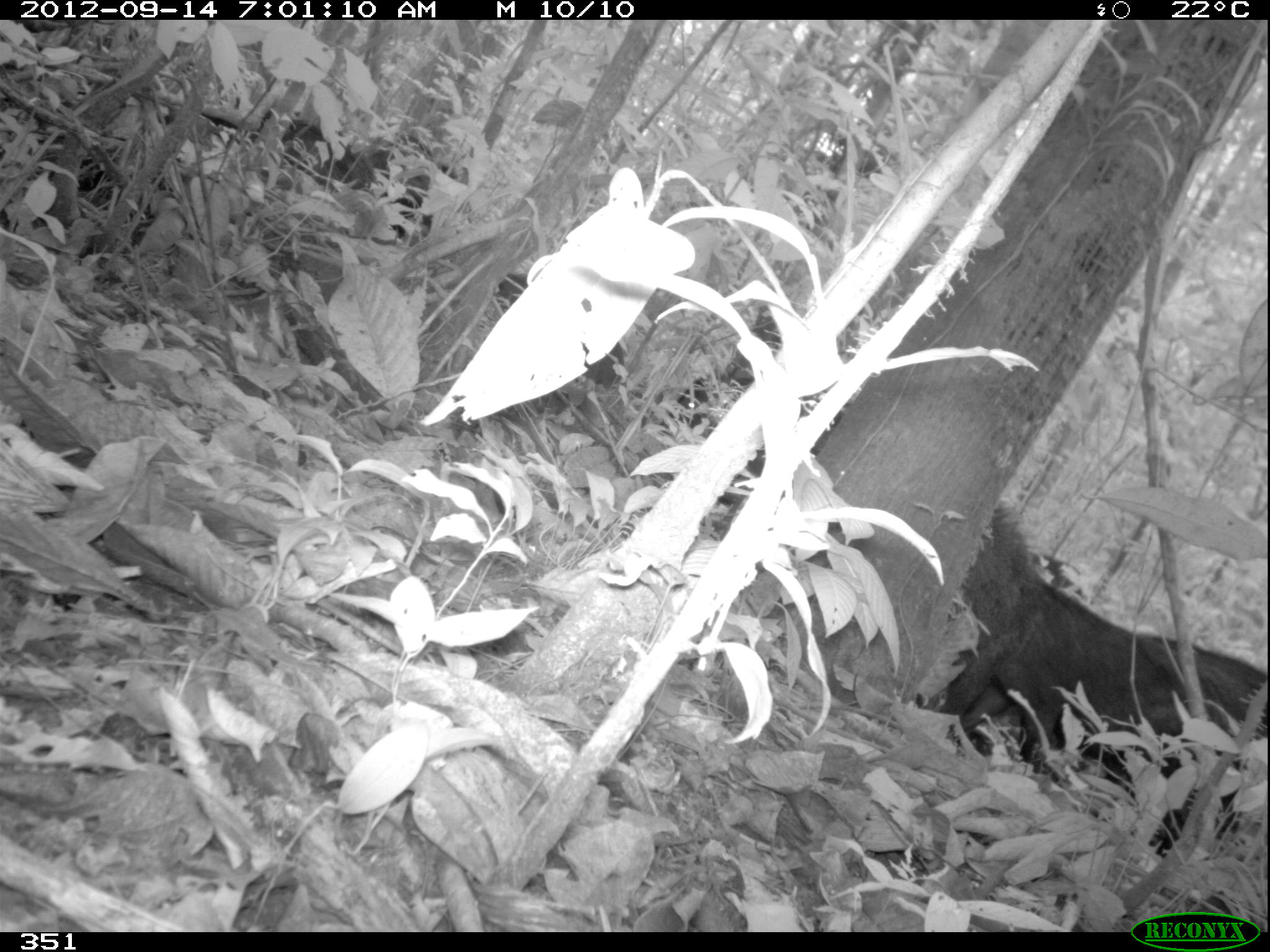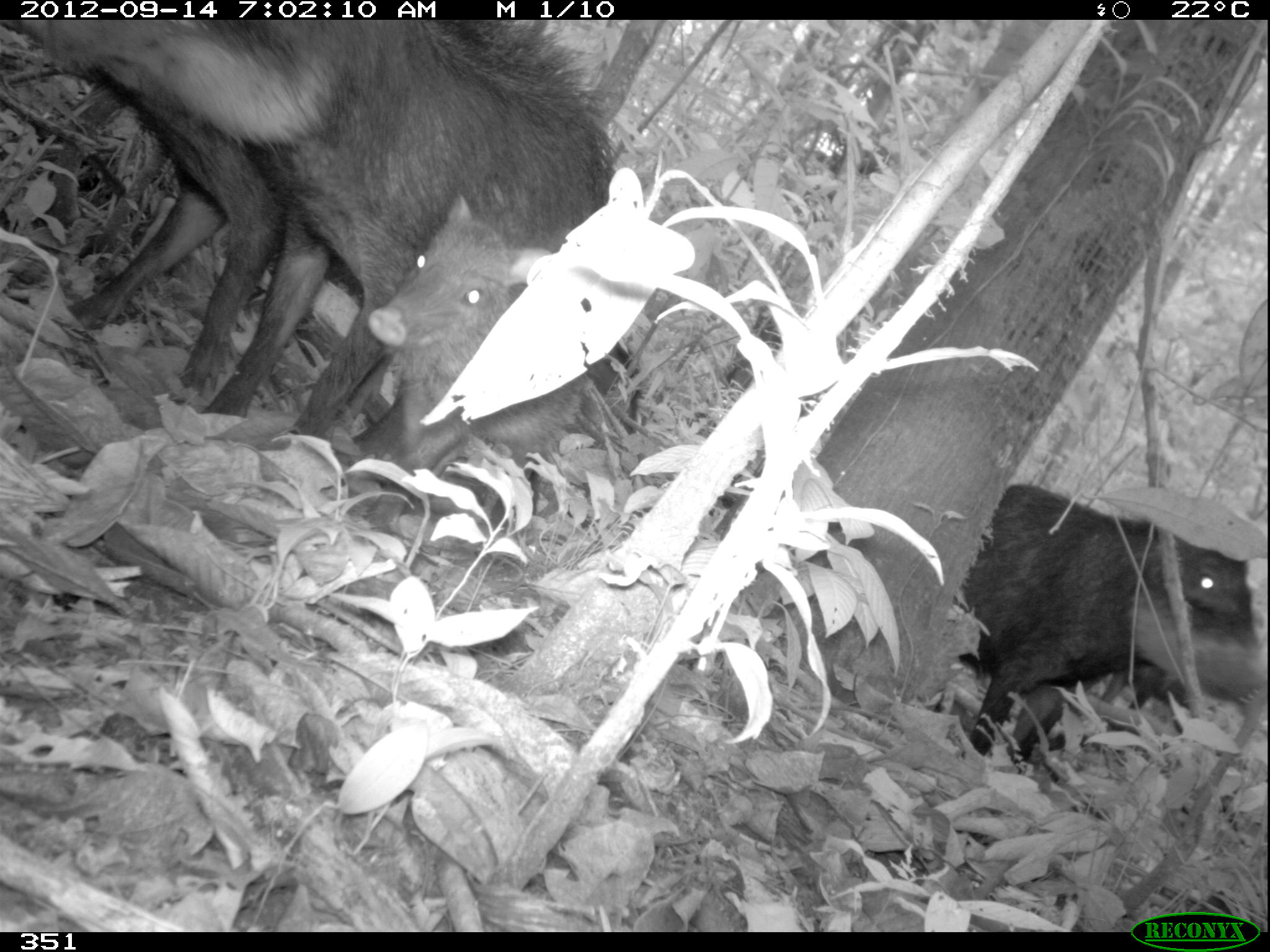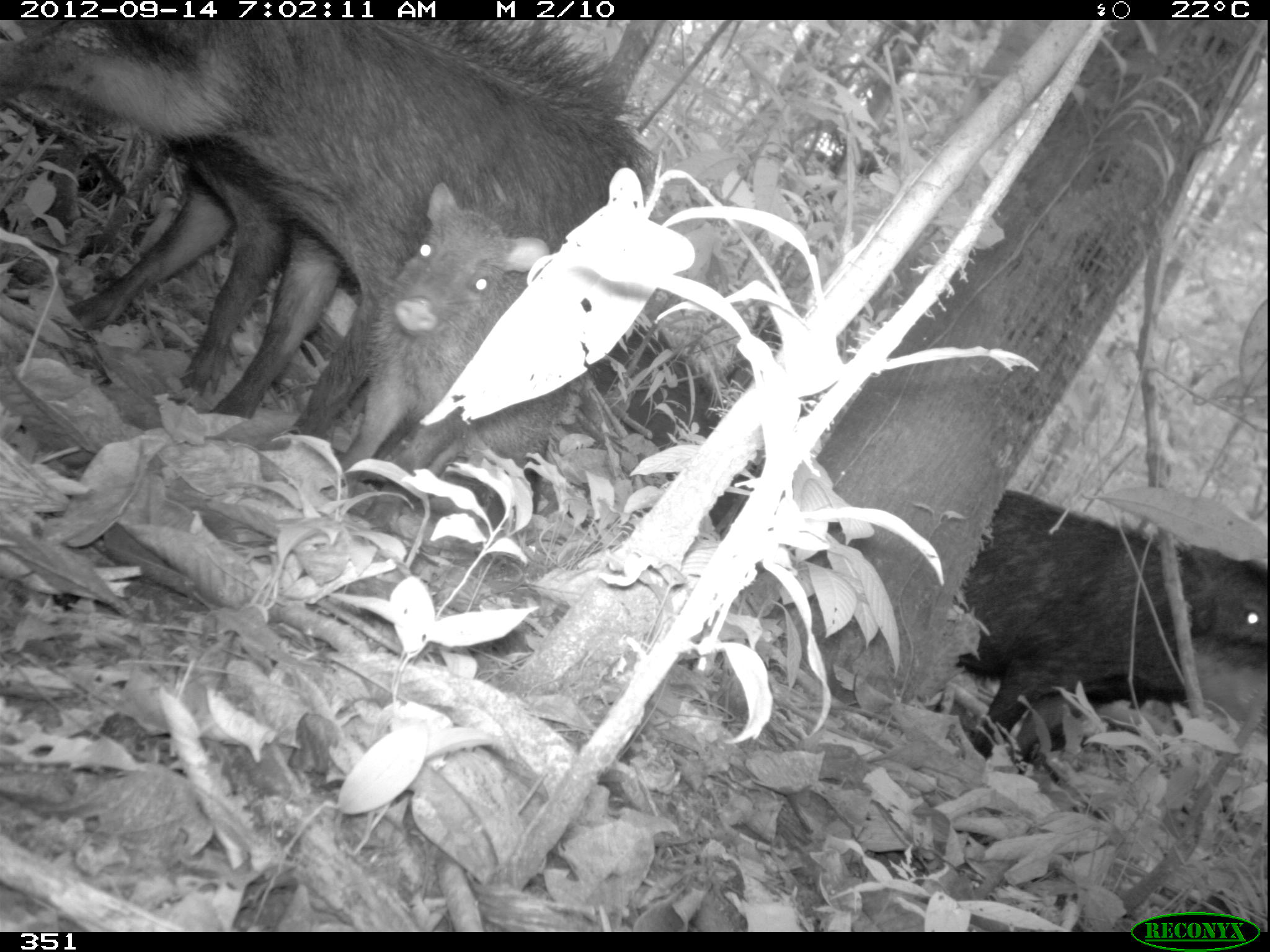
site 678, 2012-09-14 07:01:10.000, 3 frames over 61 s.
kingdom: Animalia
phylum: Chordata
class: Mammalia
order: Artiodactyla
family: Tayassuidae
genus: Tayassu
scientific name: Tayassu pecari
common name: white-lipped peccary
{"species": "Tayassu pecari (white-lipped peccary)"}